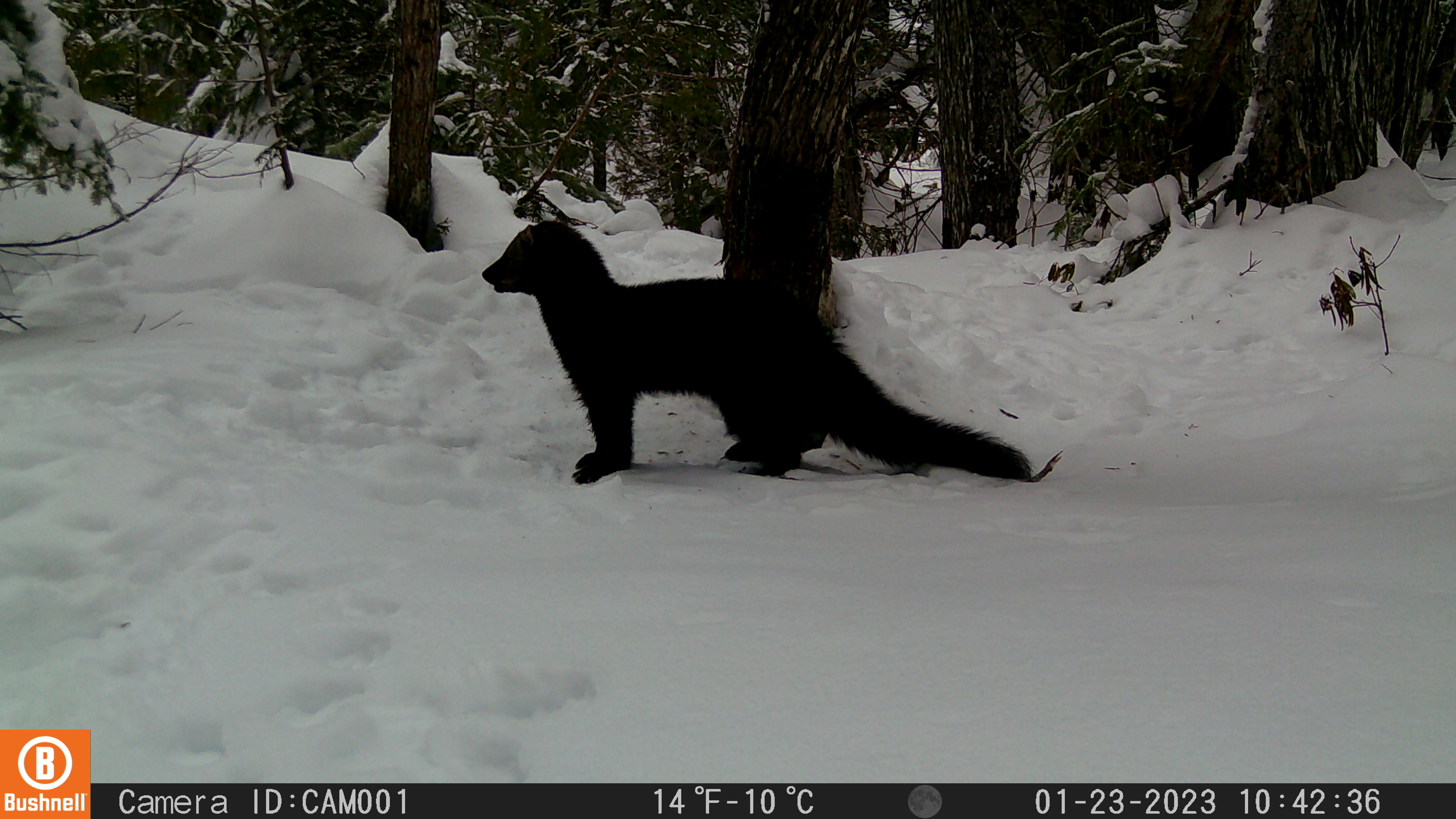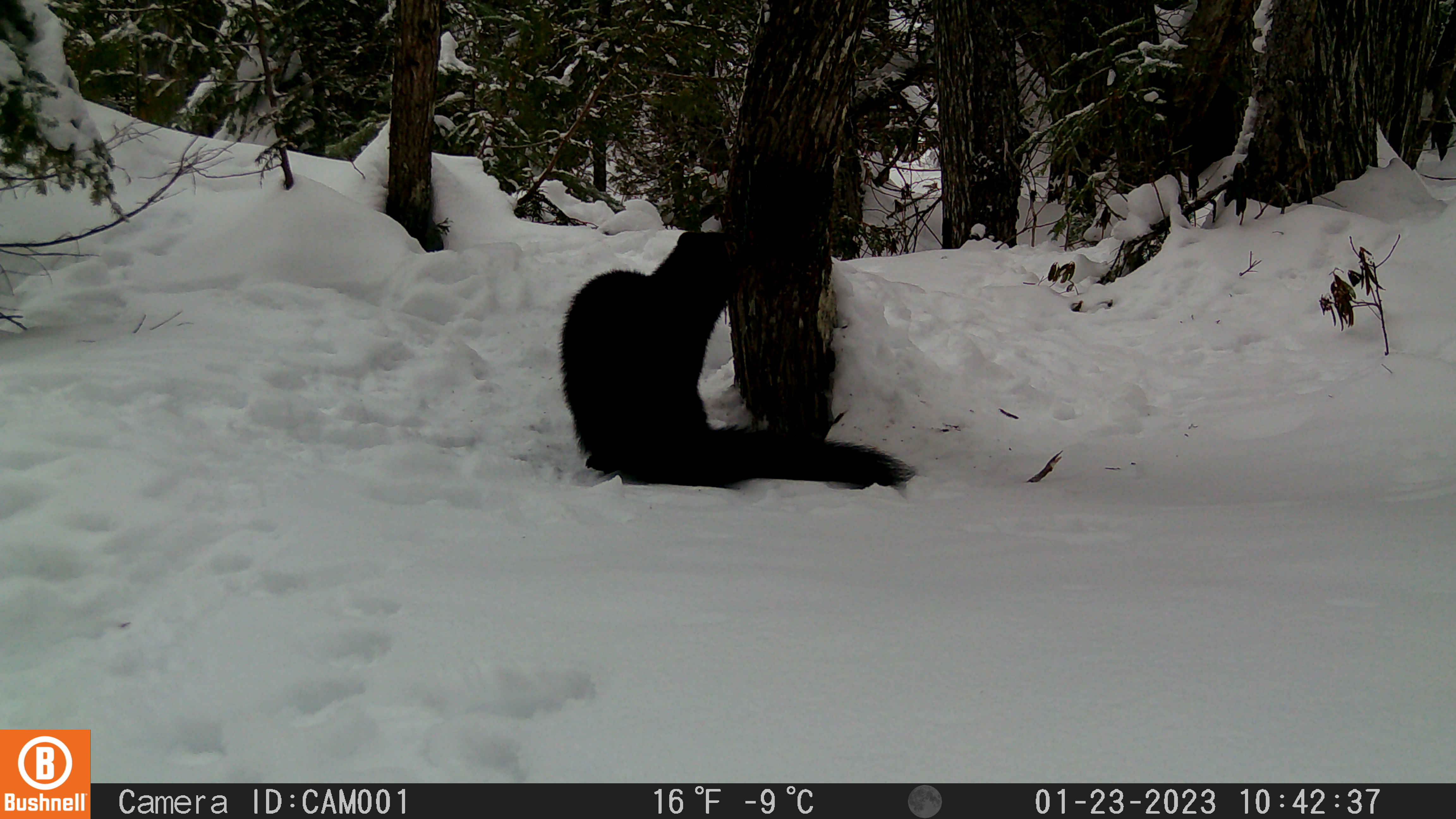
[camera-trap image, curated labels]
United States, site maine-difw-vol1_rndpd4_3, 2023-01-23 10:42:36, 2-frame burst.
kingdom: Animalia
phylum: Chordata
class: Mammalia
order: Carnivora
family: Mustelidae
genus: Pekania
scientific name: Pekania pennanti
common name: fisher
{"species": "fisher (Pekania pennanti)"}